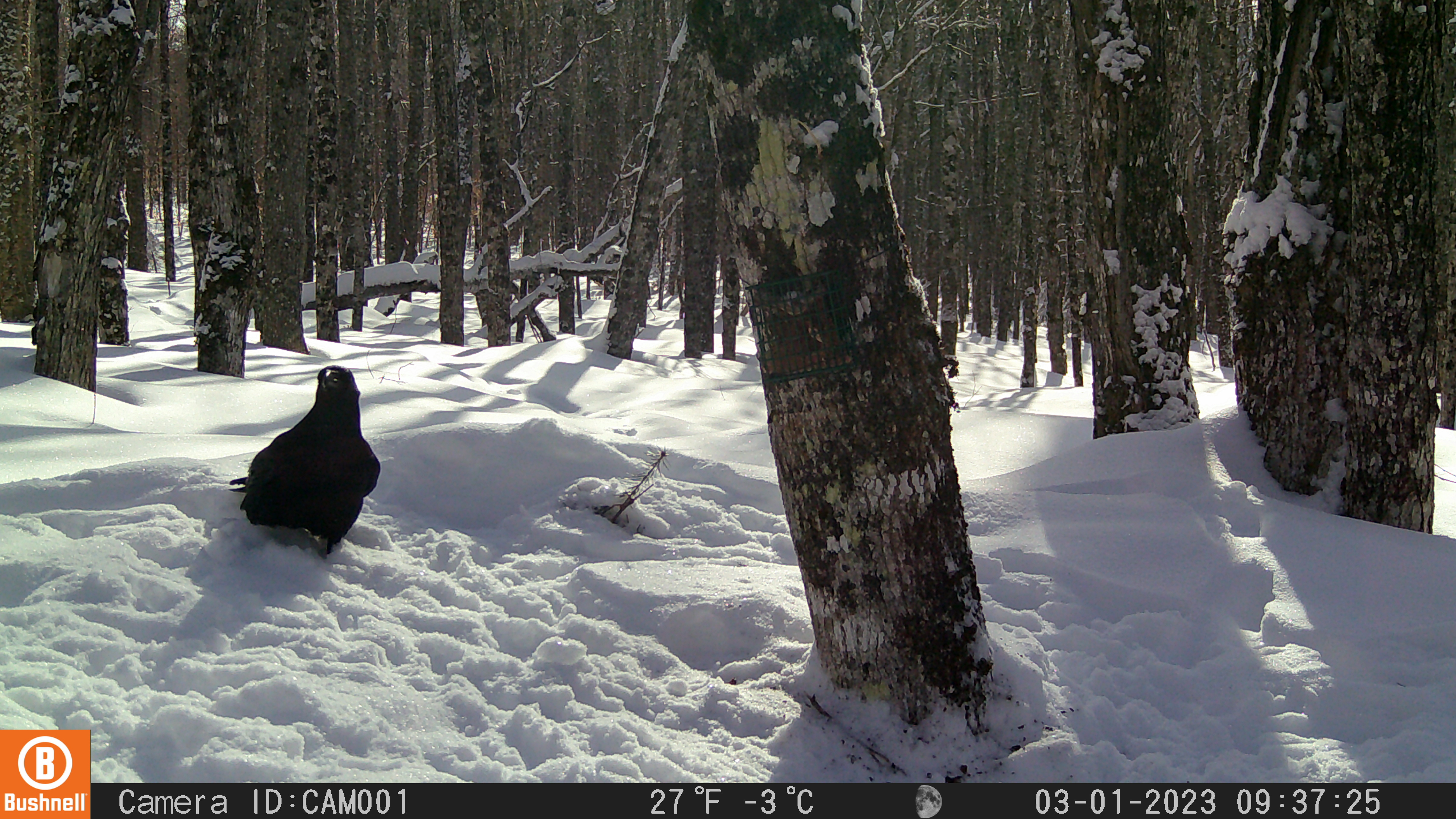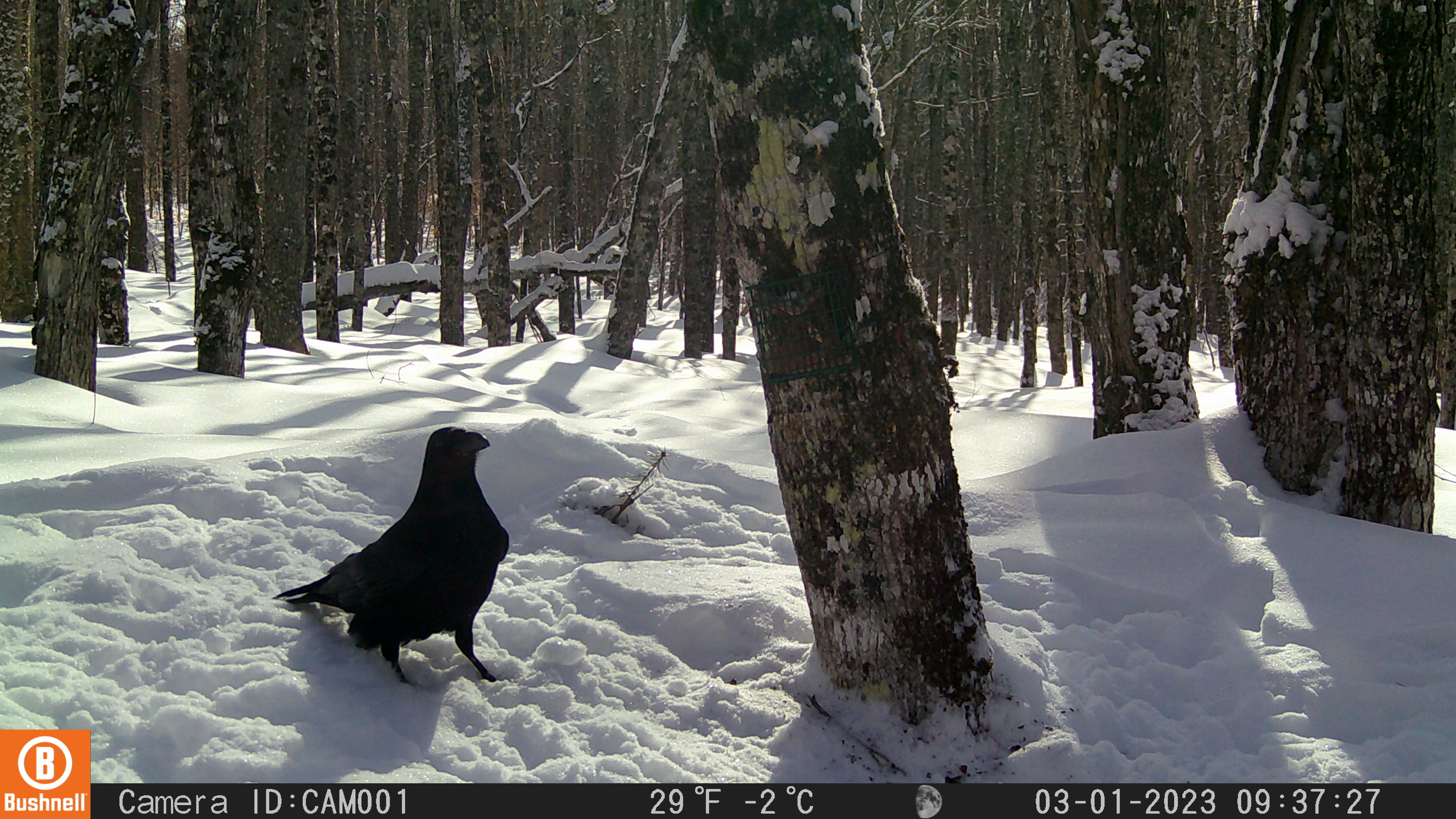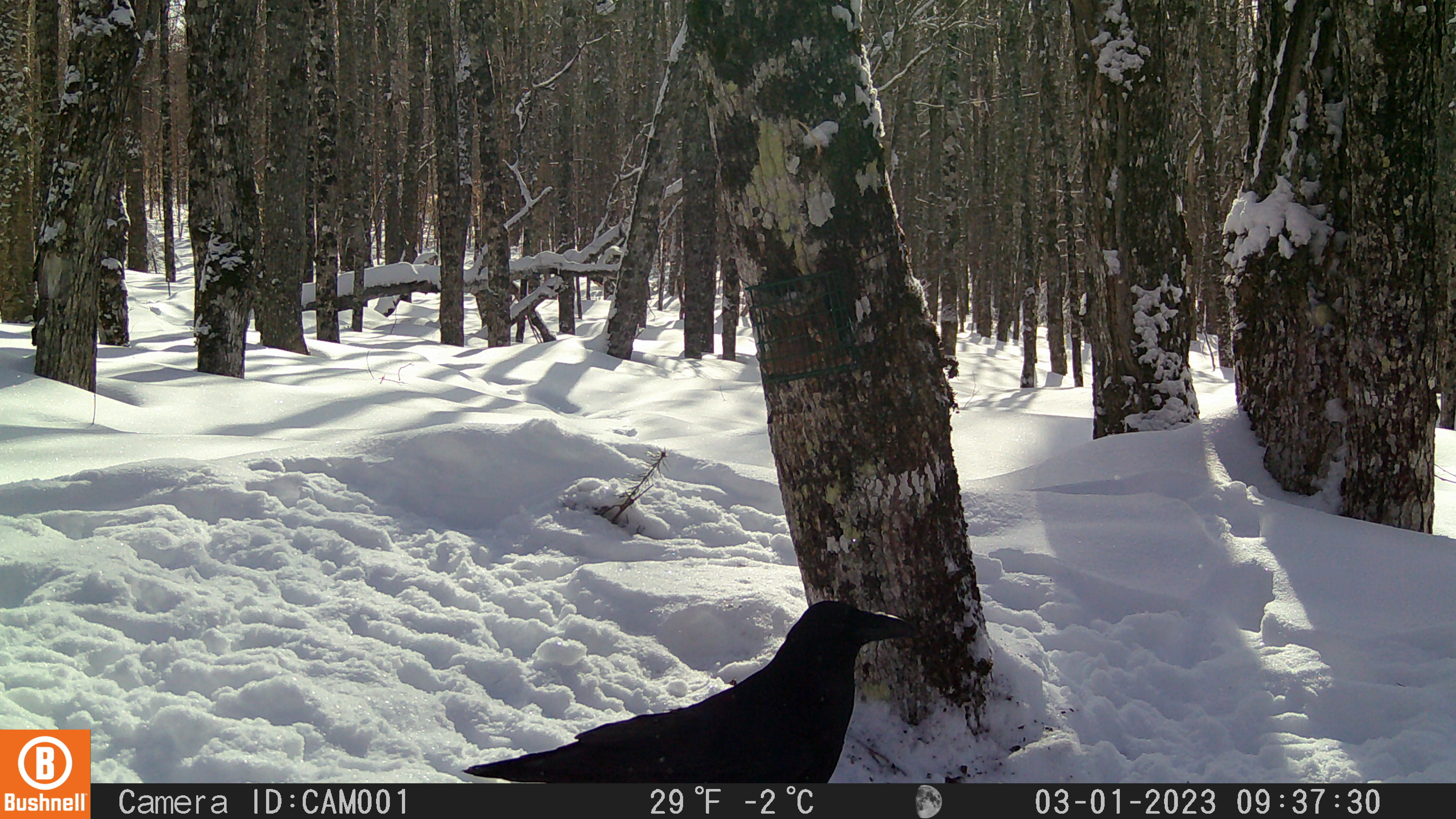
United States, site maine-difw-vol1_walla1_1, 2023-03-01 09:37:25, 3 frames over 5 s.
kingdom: Animalia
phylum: Chordata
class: Aves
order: Passeriformes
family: Corvidae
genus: Corvus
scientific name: Corvus corax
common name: common raven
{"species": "common raven (Corvus corax)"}